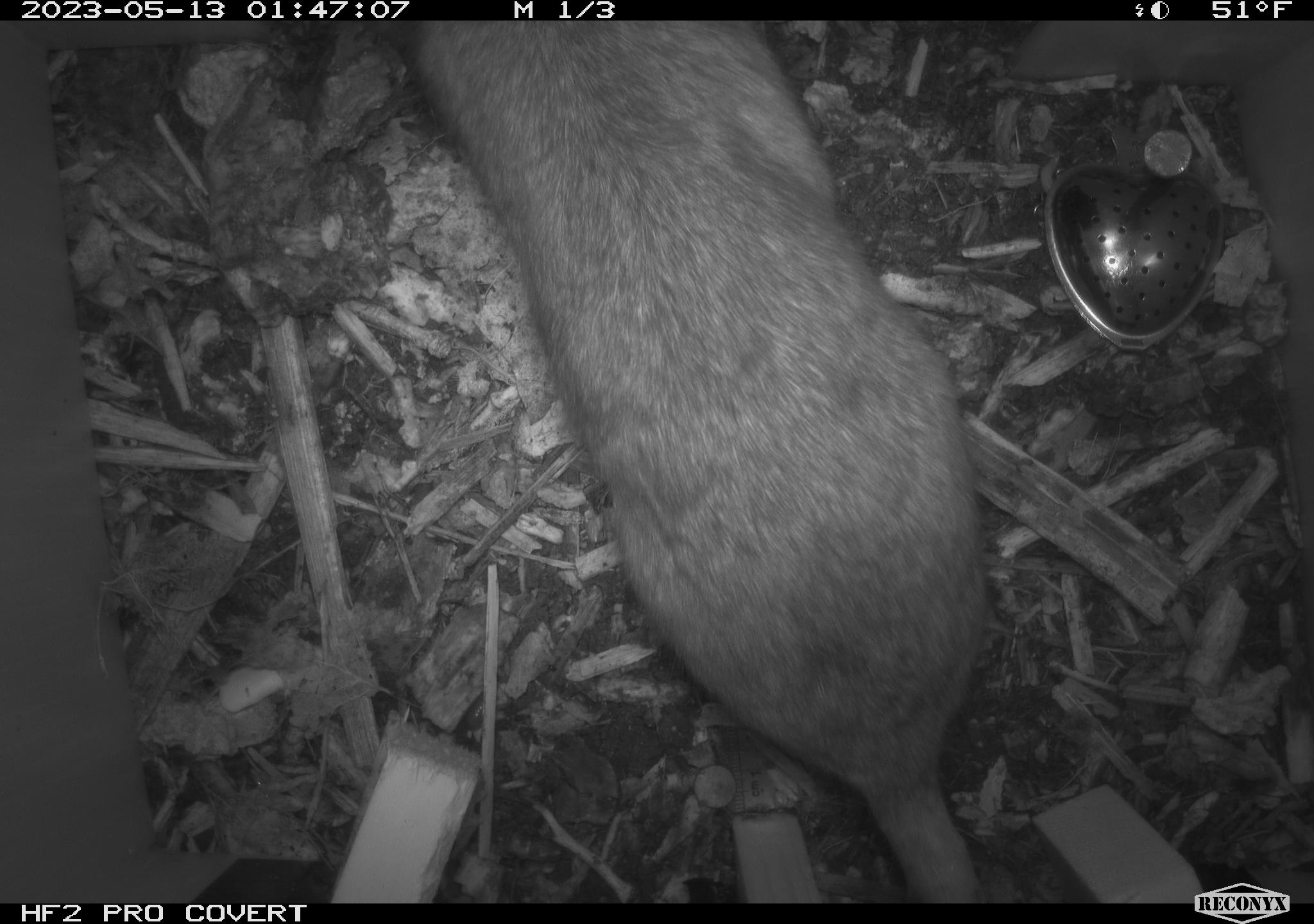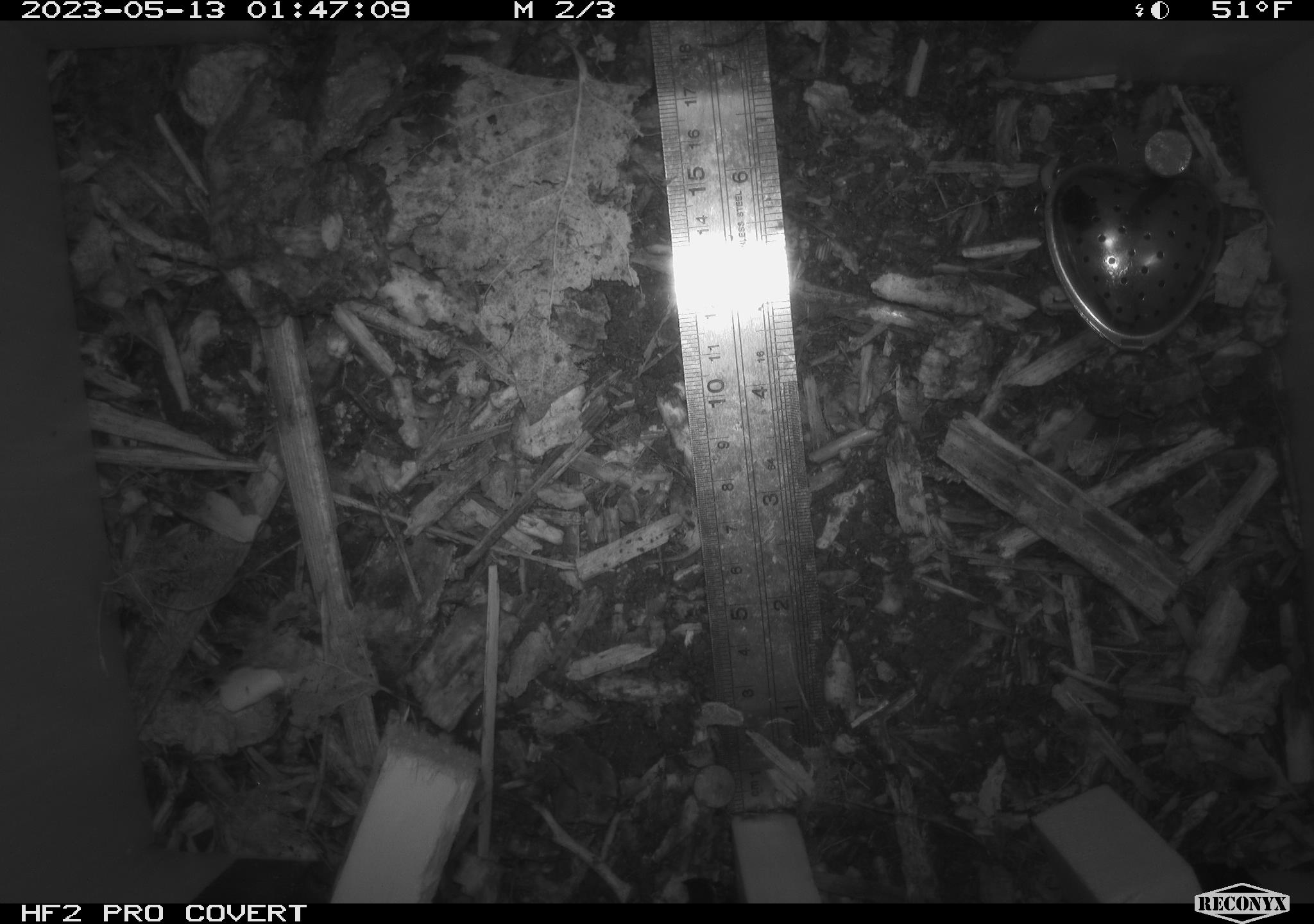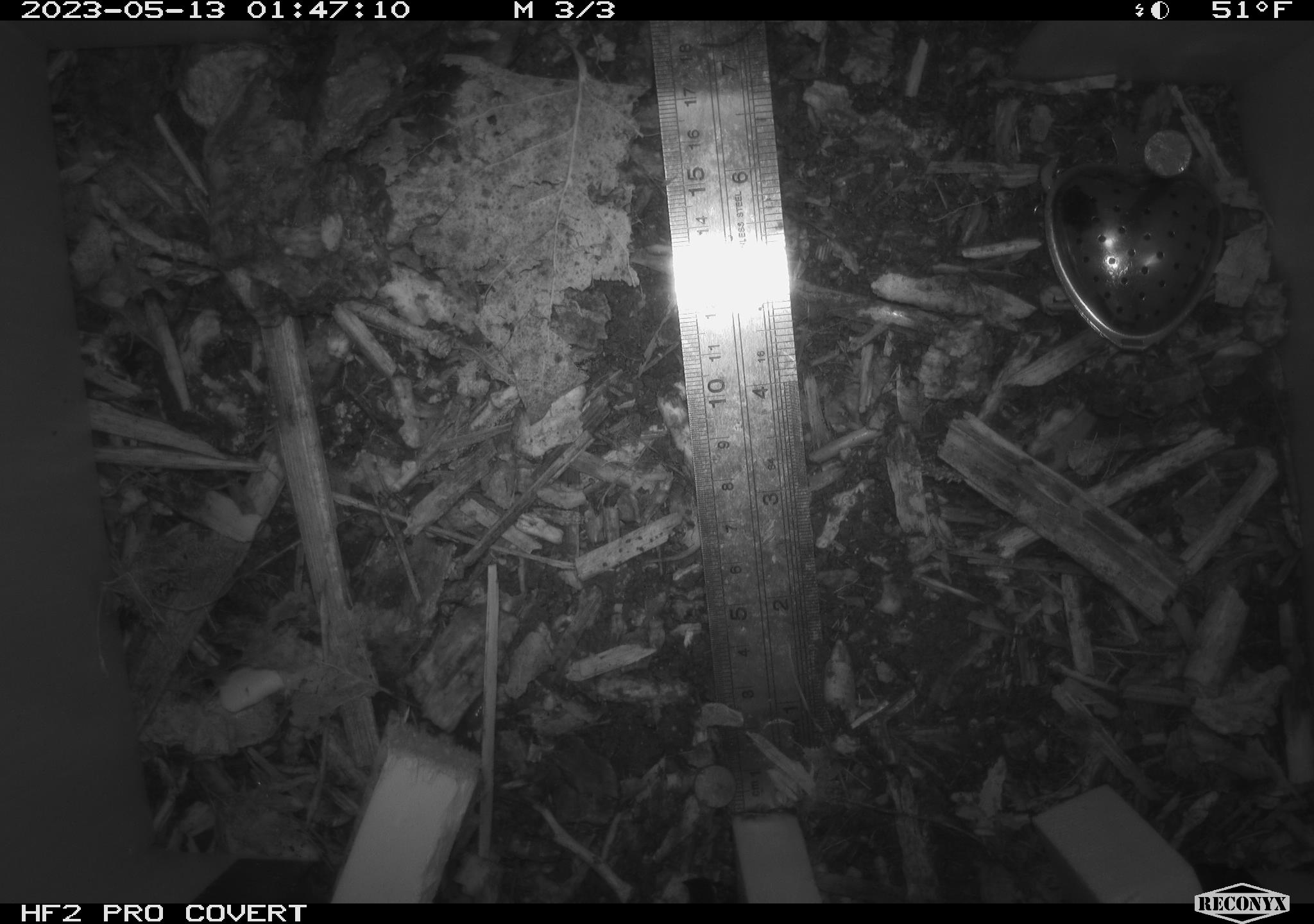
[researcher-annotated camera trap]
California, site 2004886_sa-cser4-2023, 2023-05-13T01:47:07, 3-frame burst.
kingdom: Animalia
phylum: Chordata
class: Mammalia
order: Rodentia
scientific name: Rodentia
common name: mouse species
Mouse species (Rodentia).